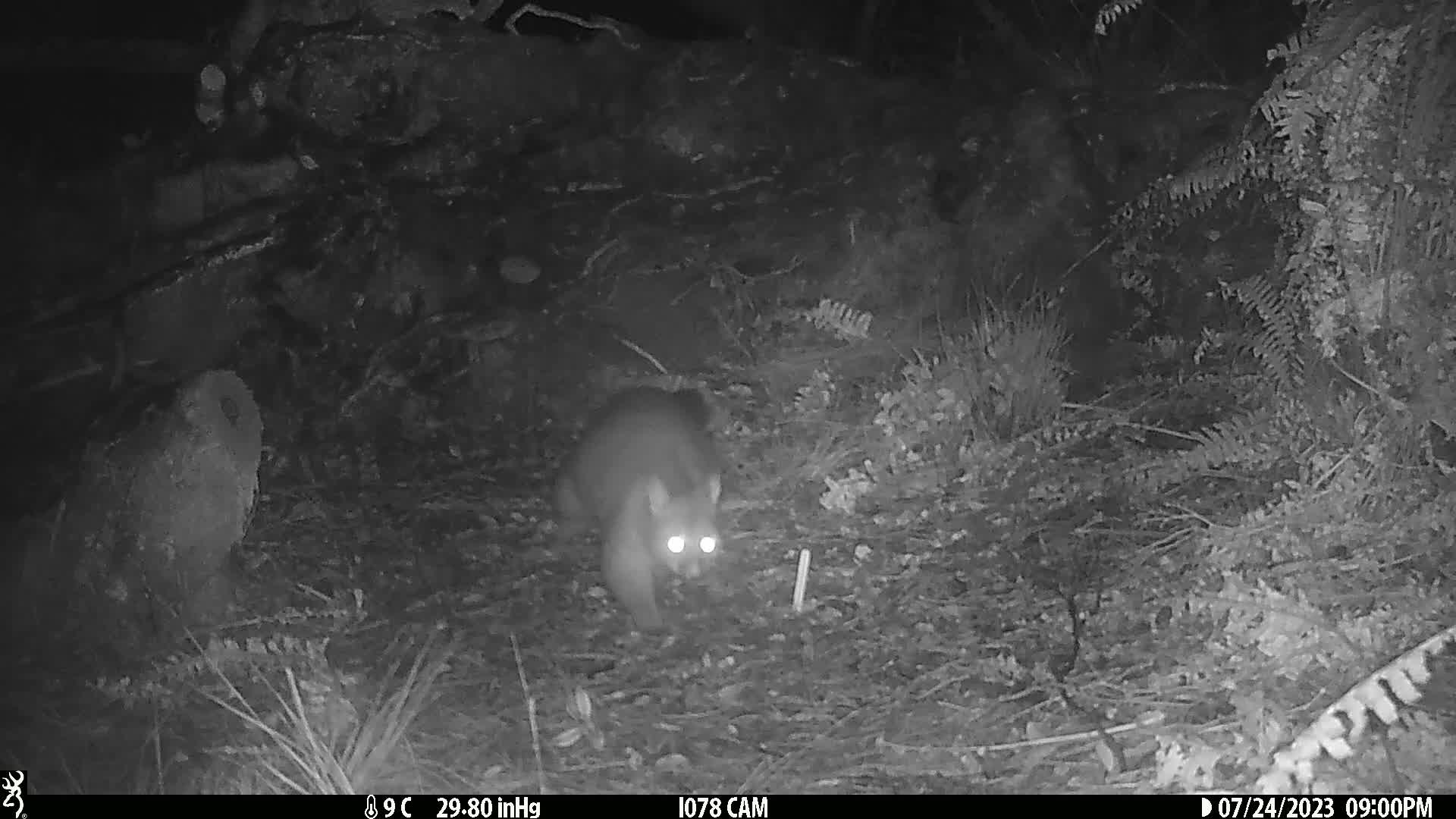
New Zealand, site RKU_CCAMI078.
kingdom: Animalia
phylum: Chordata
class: Mammalia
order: Diprotodontia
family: Phalangeridae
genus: Trichosurus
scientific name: Trichosurus vulpecula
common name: common brushtail possum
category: possum